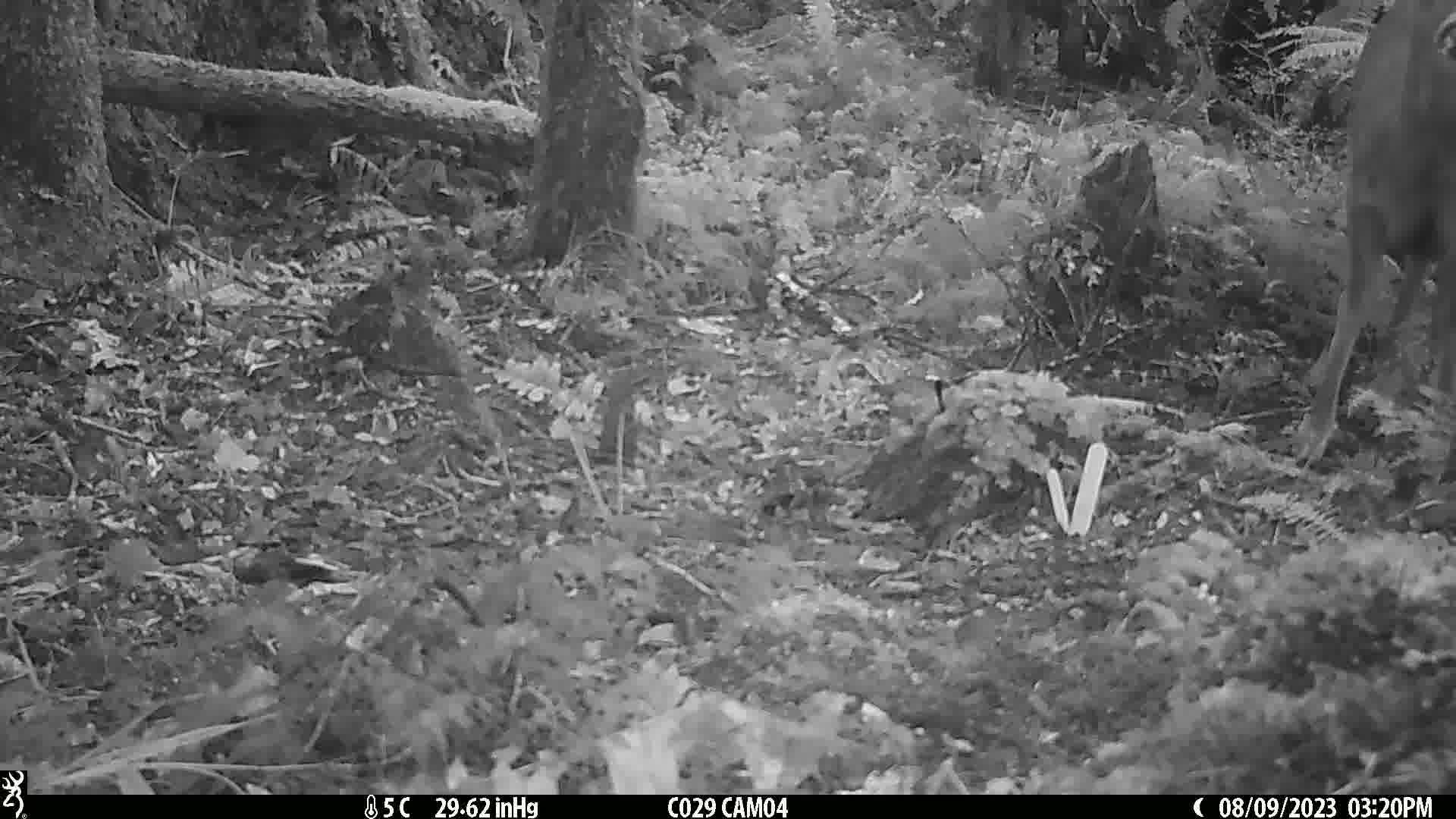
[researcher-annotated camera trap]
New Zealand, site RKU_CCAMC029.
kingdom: Animalia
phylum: Chordata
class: Mammalia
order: Artiodactyla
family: Cervidae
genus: Odocoileus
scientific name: Odocoileus virginianus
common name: white-tailed deer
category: white tailed deer